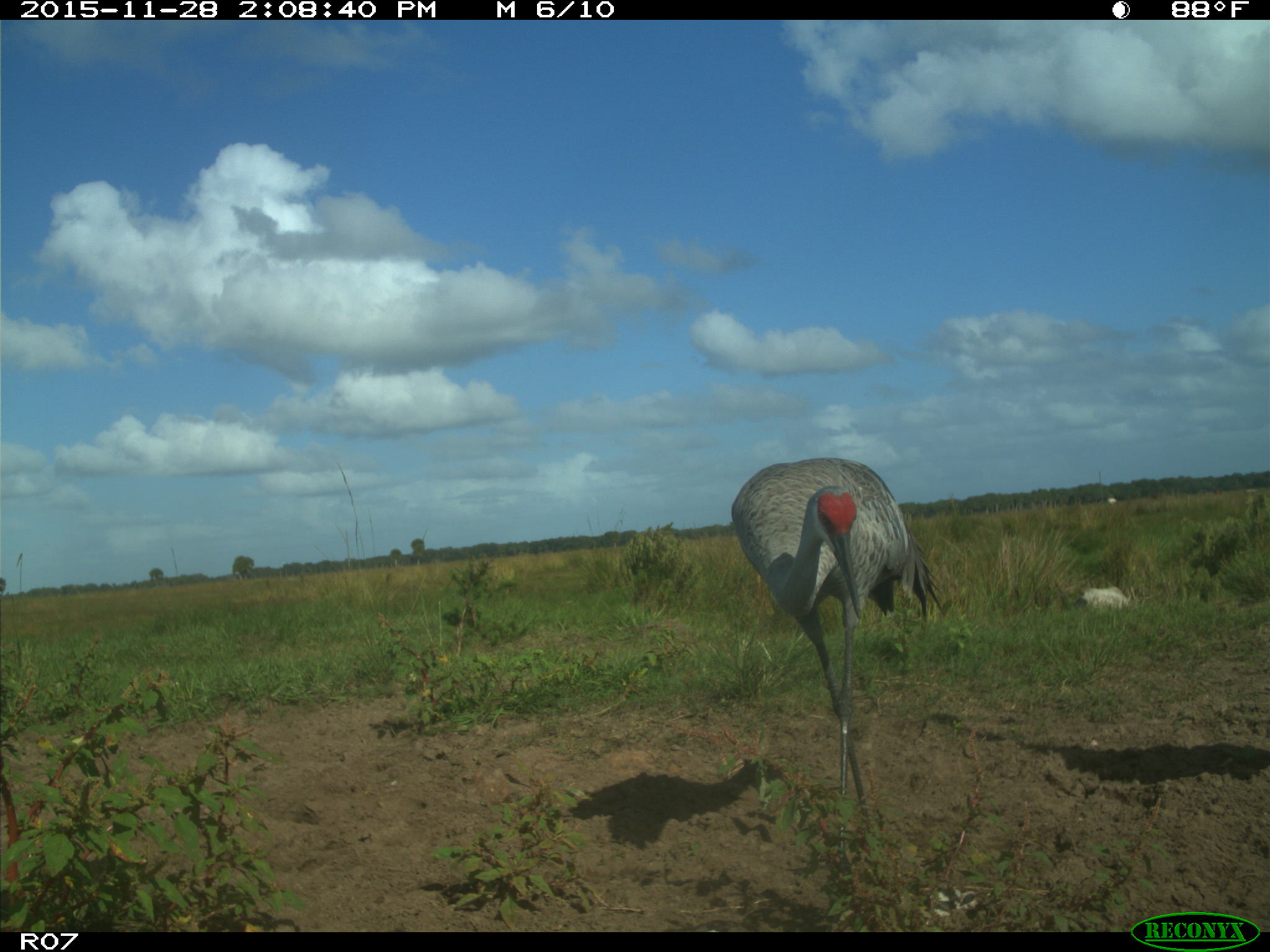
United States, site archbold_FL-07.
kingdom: Animalia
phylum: Chordata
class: Aves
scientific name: Aves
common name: birds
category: unidentified bird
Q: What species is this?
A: Unidentified bird (birds) (Aves).